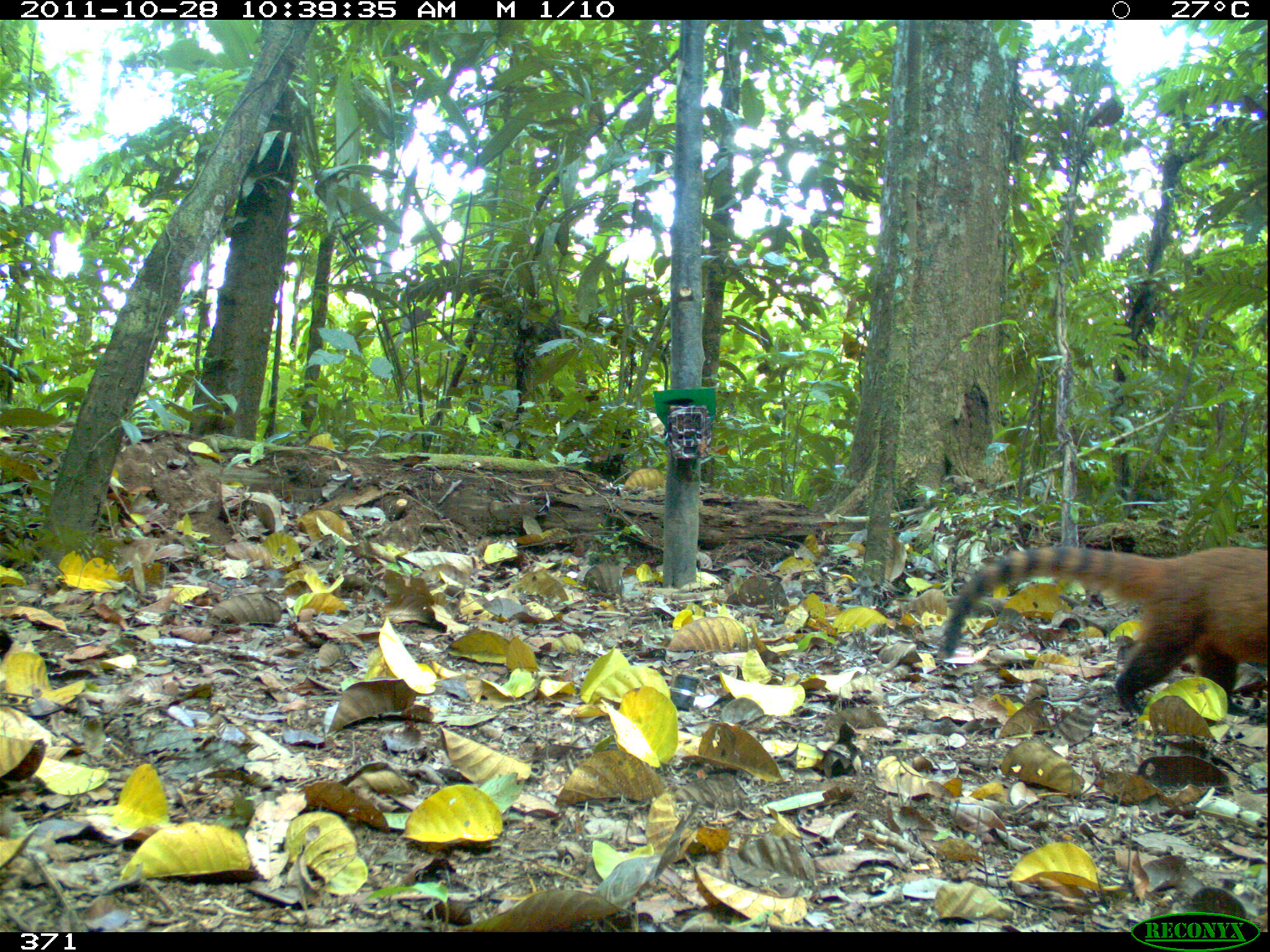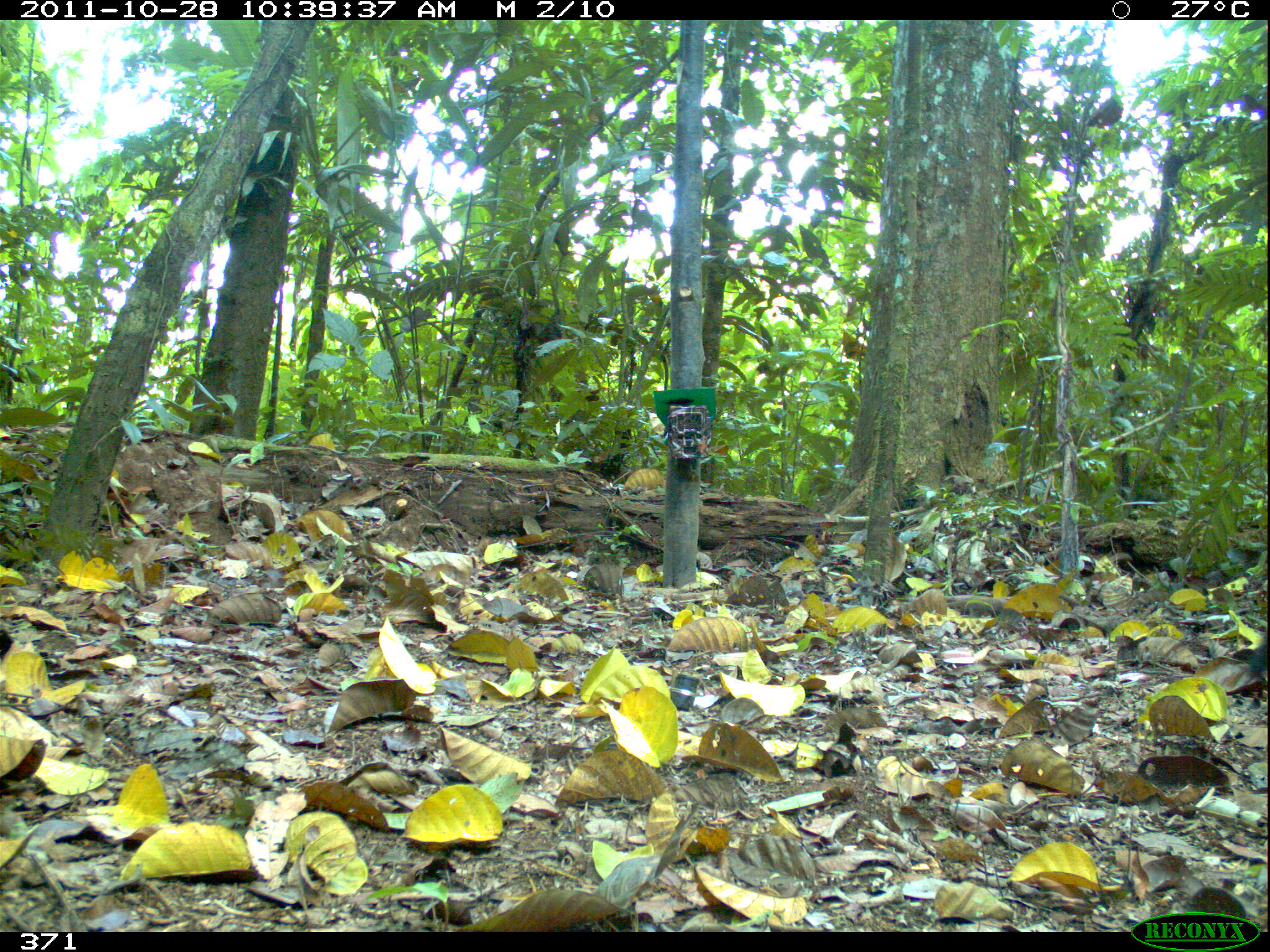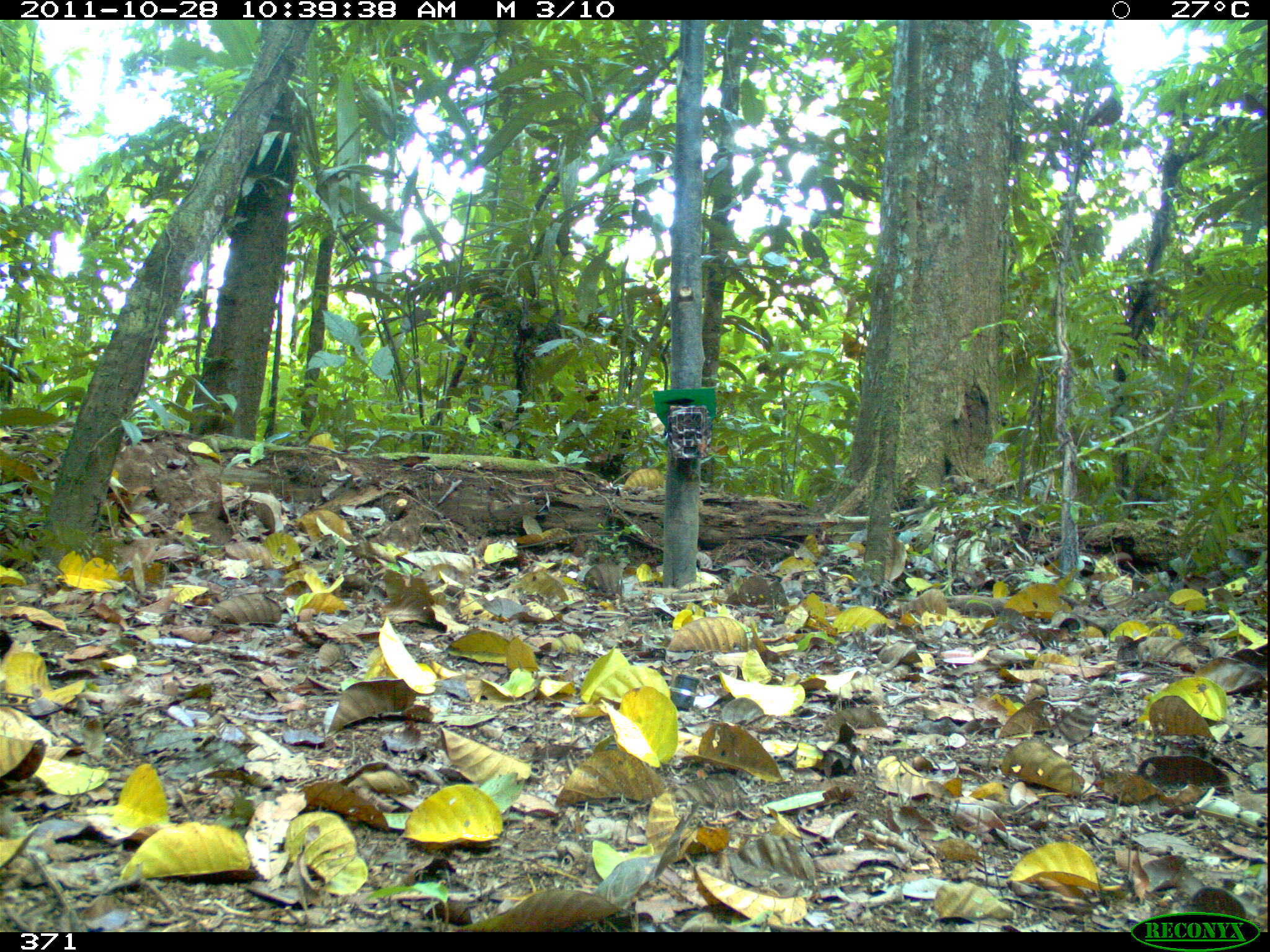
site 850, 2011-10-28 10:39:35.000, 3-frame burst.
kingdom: Animalia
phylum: Chordata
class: Mammalia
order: Carnivora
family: Procyonidae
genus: Nasua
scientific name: Nasua nasua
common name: south american coati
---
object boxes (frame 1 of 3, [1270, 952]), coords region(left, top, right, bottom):
nasua nasua: region(939, 545, 1270, 716)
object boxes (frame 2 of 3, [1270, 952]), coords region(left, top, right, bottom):
nasua nasua: region(1249, 644, 1268, 677)